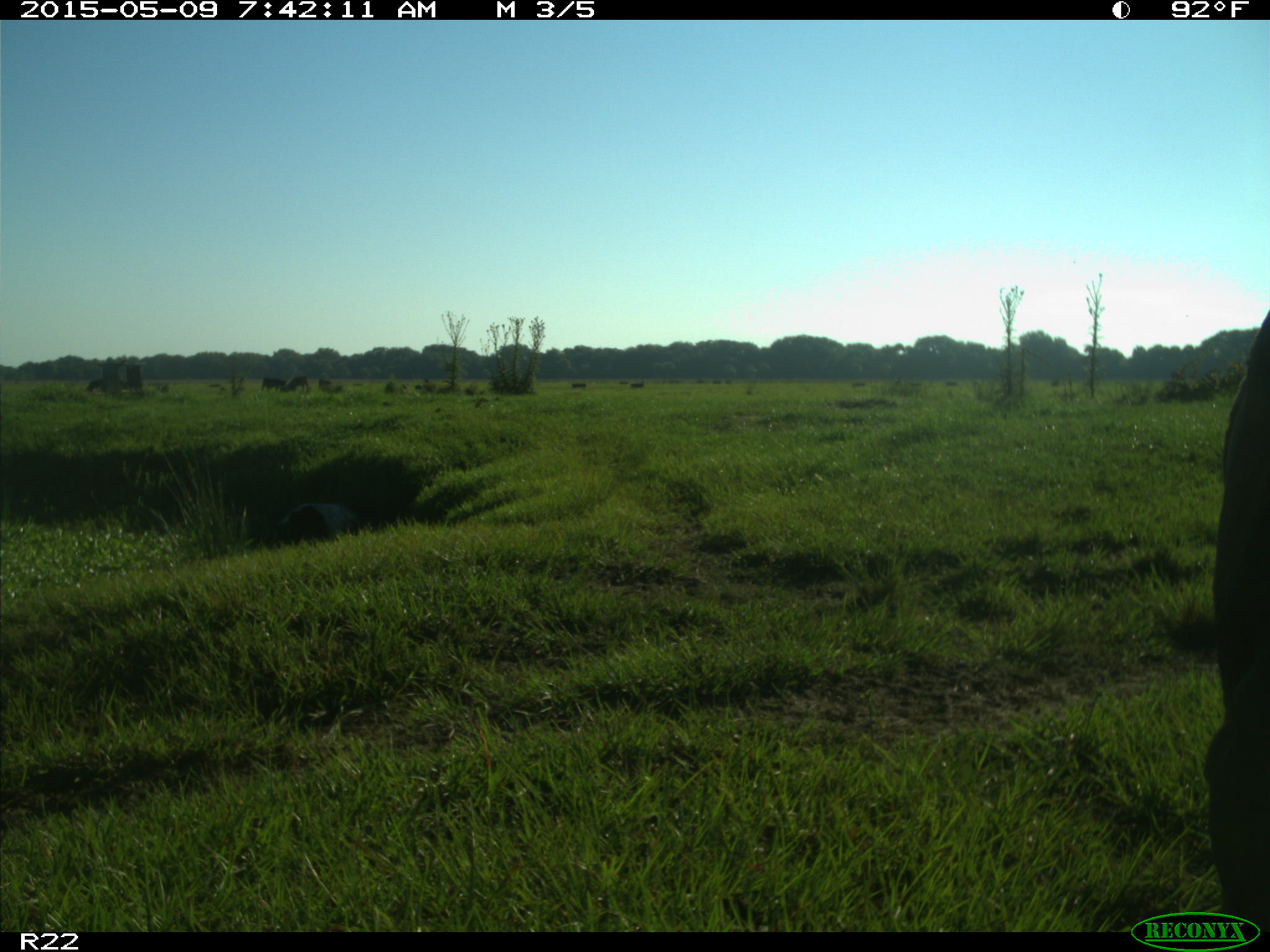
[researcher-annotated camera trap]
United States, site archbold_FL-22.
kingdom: Animalia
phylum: Chordata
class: Mammalia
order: Artiodactyla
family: Bovidae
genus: Bos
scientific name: Bos taurus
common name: domestic cow